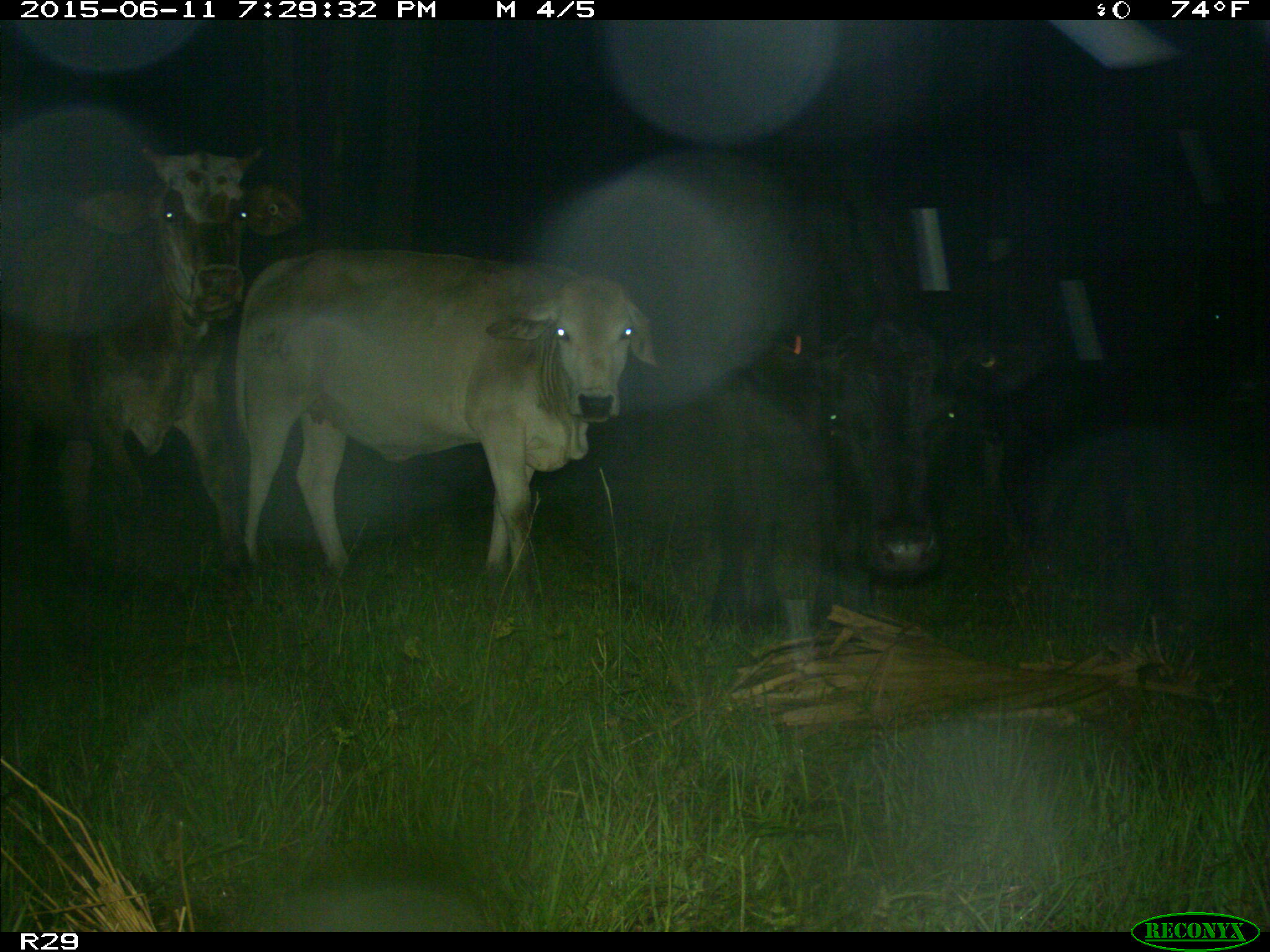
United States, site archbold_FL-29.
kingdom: Animalia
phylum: Chordata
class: Mammalia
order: Artiodactyla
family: Bovidae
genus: Bos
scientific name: Bos taurus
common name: domestic cow